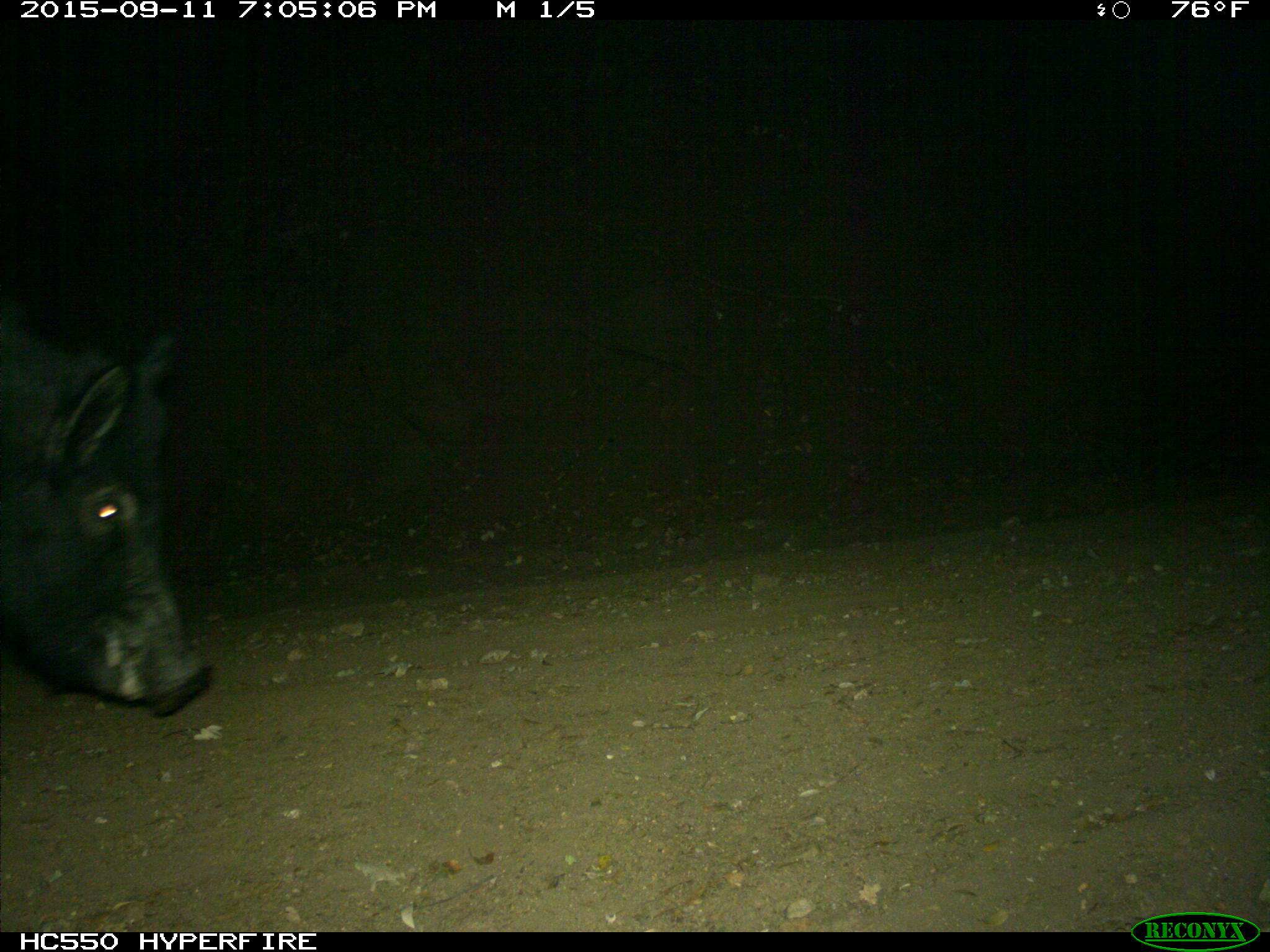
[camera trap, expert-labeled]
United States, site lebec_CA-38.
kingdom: Animalia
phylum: Chordata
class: Mammalia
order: Artiodactyla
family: Suidae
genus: Sus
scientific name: Sus scrofa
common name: wild boar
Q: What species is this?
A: Sus scrofa (wild boar).